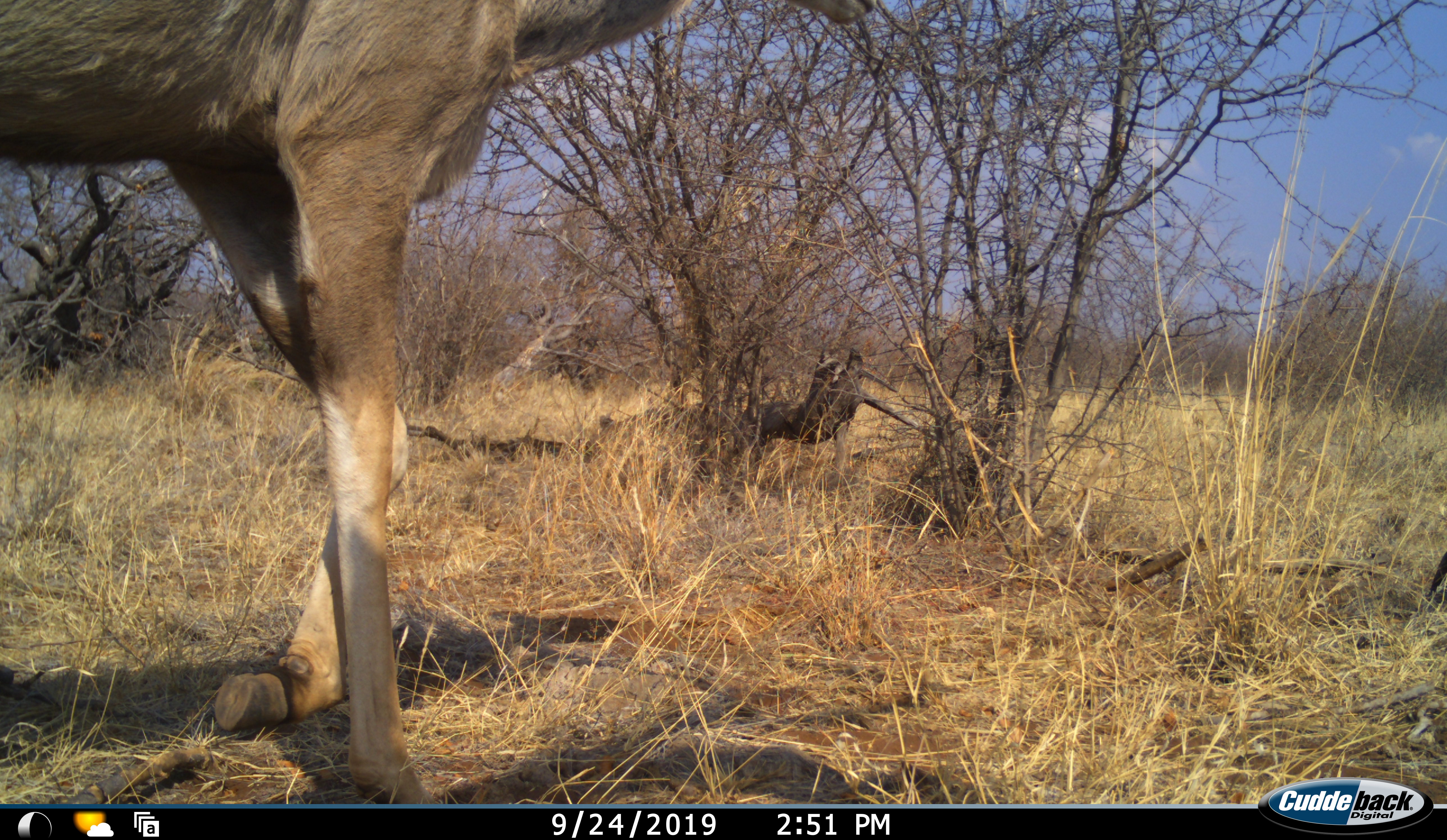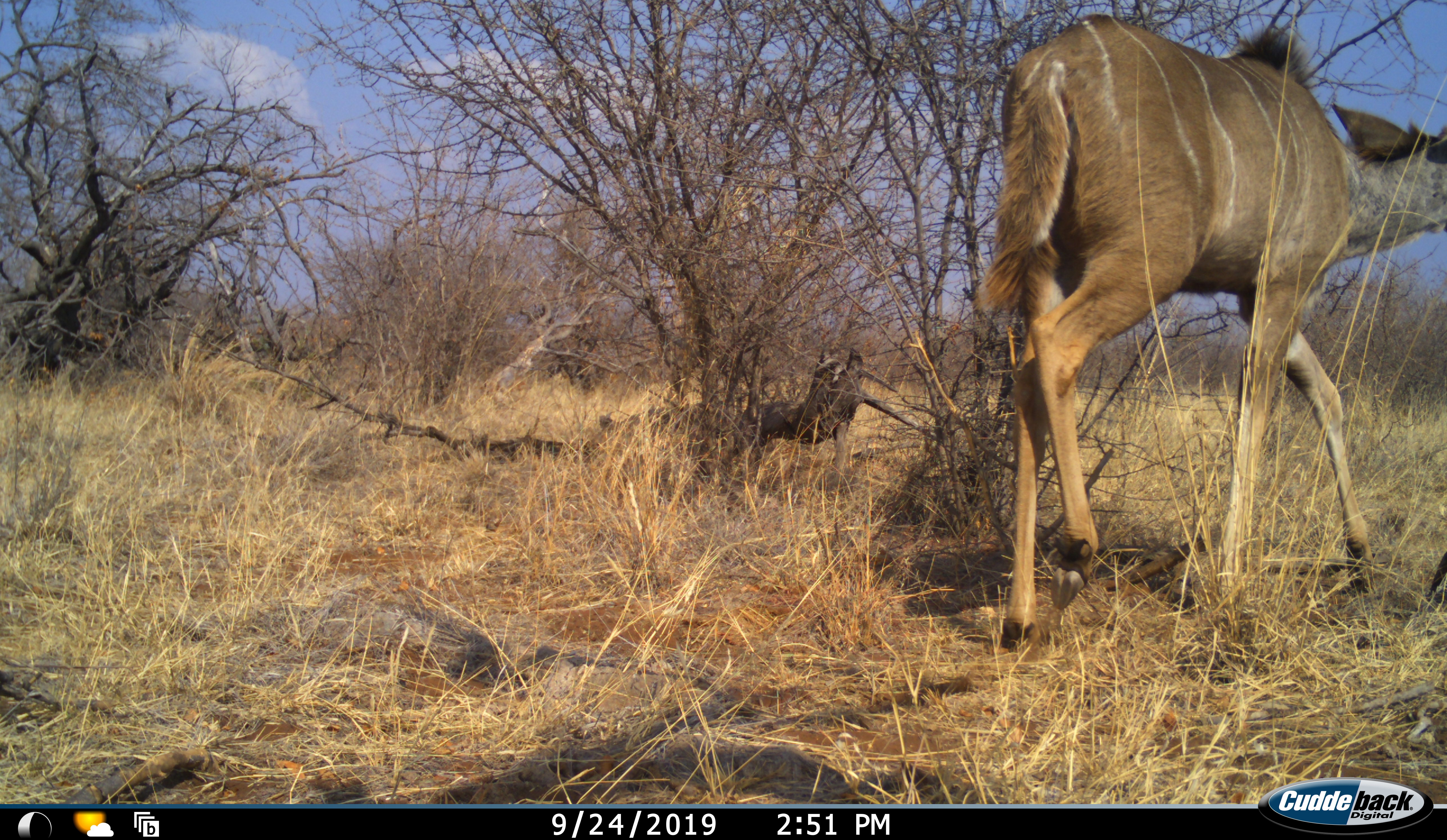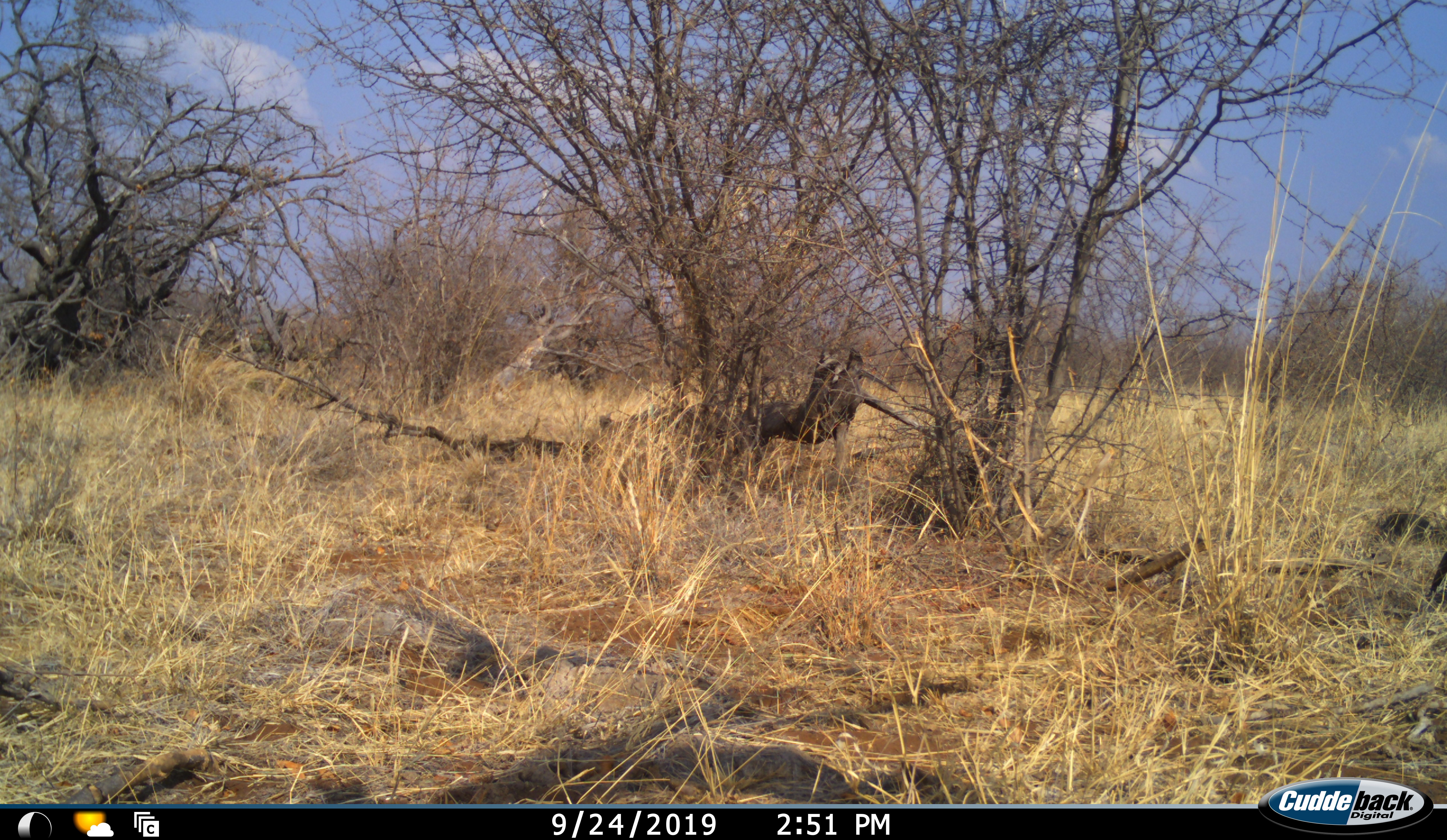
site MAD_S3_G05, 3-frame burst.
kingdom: Animalia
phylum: Chordata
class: Mammalia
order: Artiodactyla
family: Bovidae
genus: Tragelaphus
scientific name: Tragelaphus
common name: kudu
Kudu (Tragelaphus), count 1. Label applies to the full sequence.